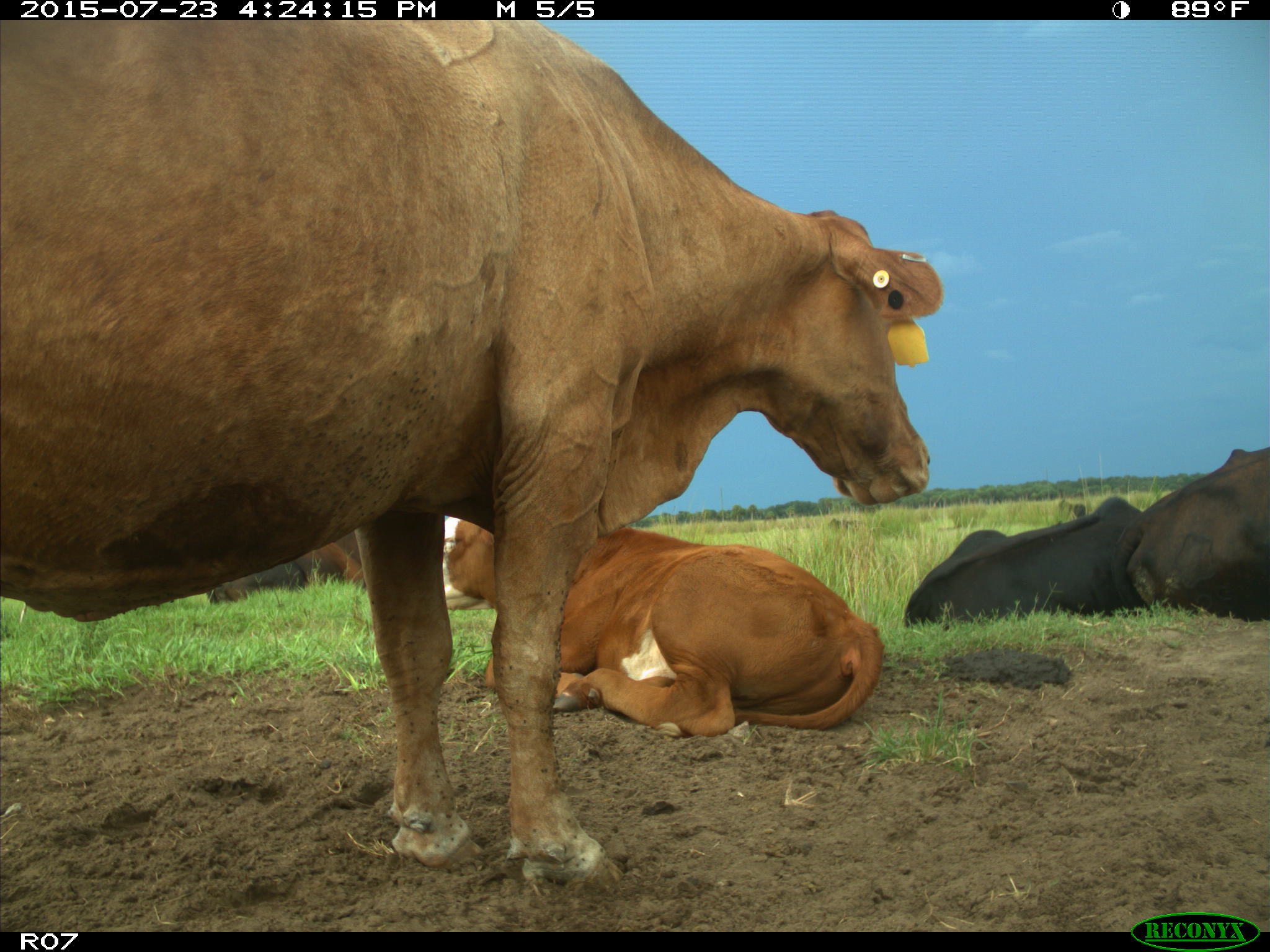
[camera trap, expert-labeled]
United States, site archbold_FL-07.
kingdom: Animalia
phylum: Chordata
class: Mammalia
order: Artiodactyla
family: Bovidae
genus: Bos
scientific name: Bos taurus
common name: domestic cow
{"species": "Bos taurus (domestic cow)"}